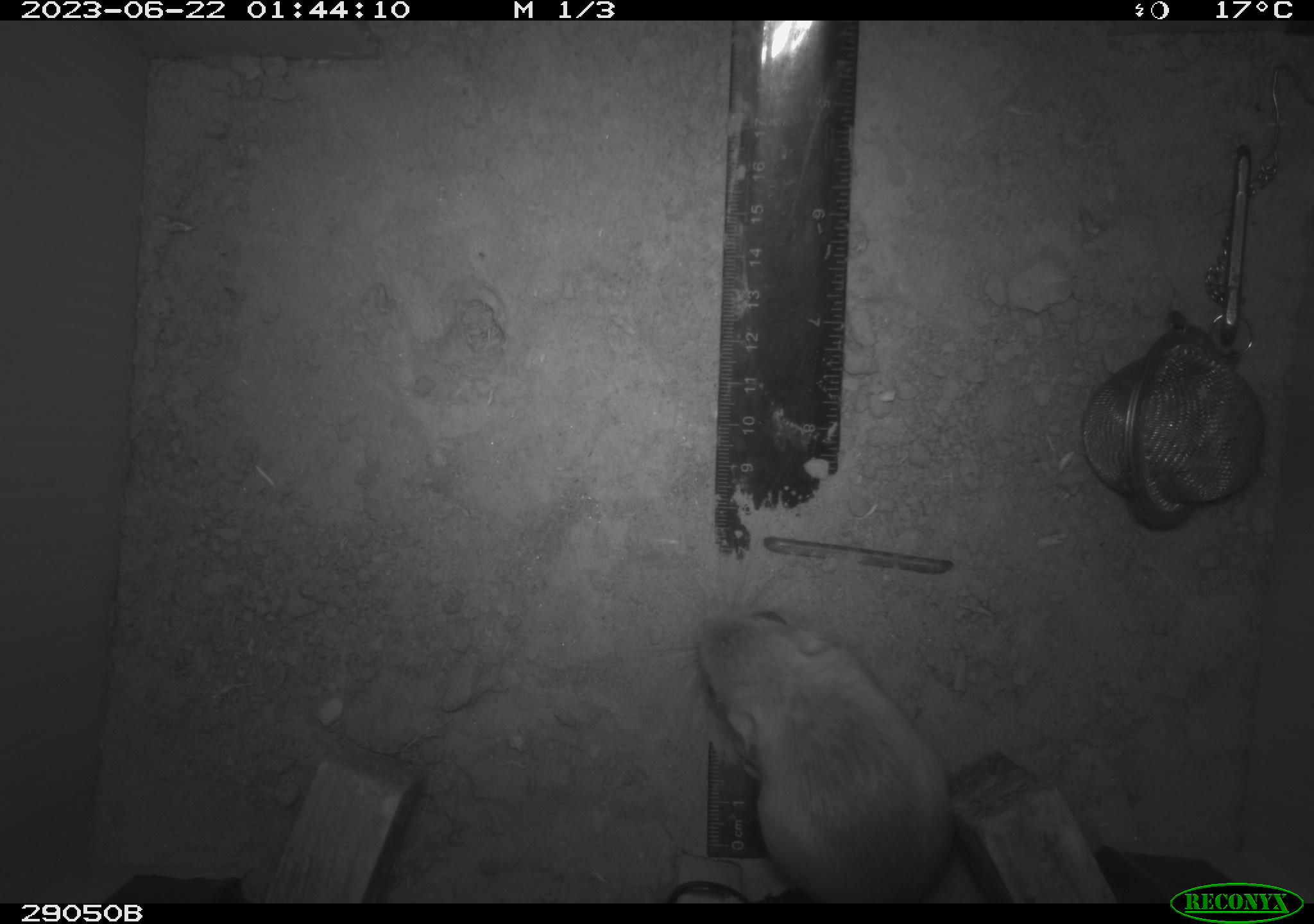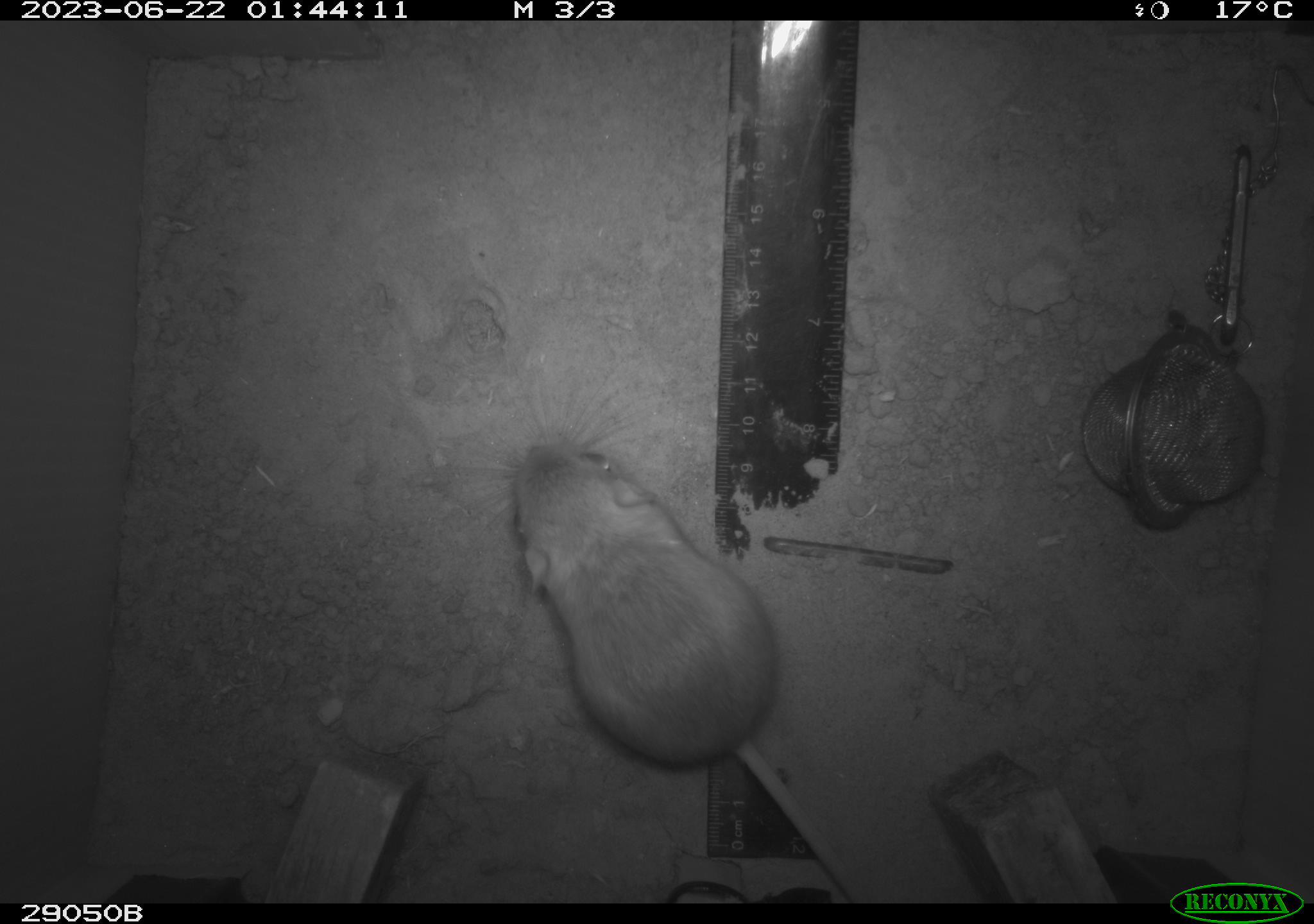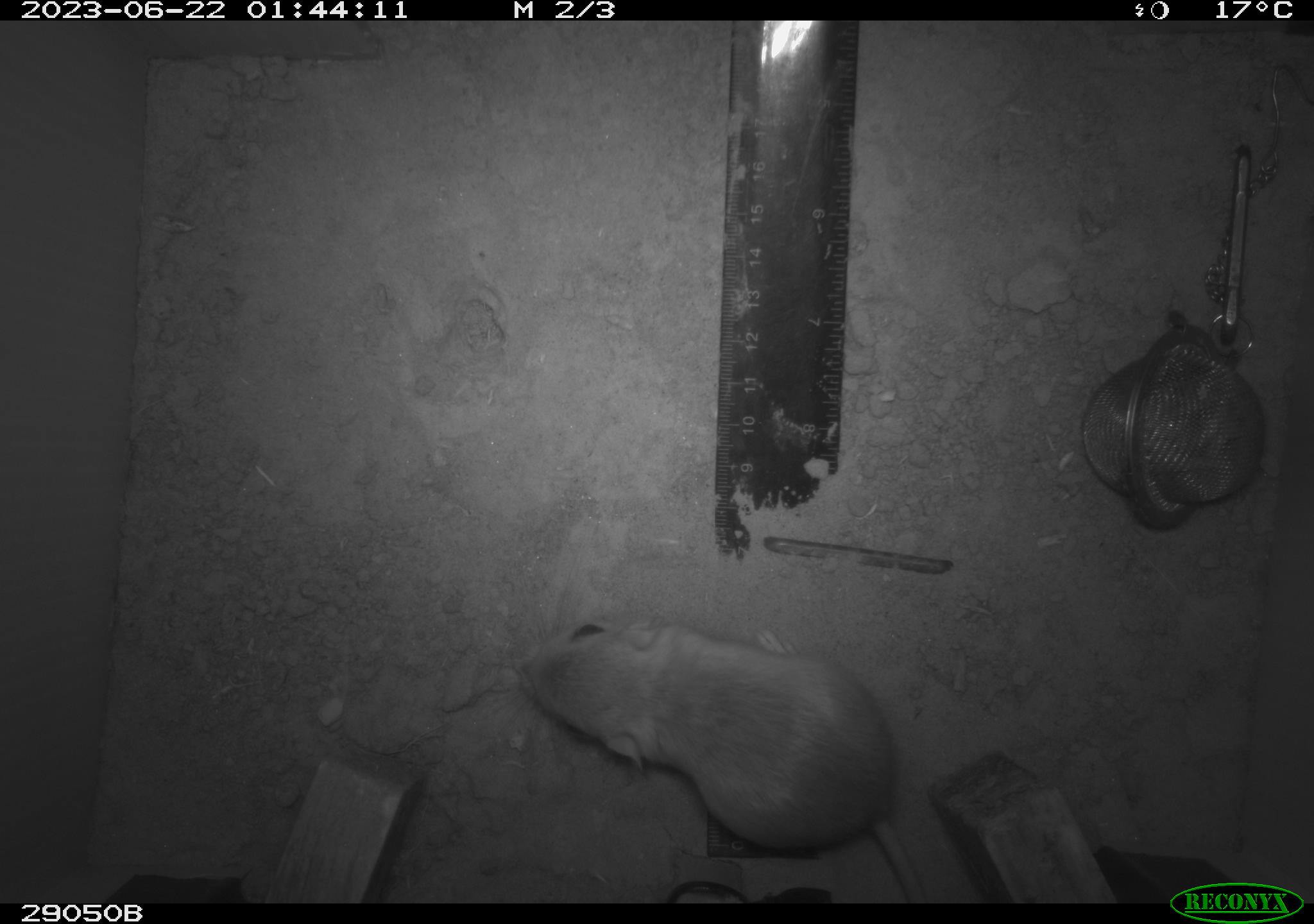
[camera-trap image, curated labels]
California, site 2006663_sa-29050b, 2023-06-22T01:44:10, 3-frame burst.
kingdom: Animalia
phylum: Chordata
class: Mammalia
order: Rodentia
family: Heteromyidae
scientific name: Heteromyidae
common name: kangaroo rats and pocket mice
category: heteromyidae family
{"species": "heteromyidae family (kangaroo rats and pocket mice) (Heteromyidae)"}